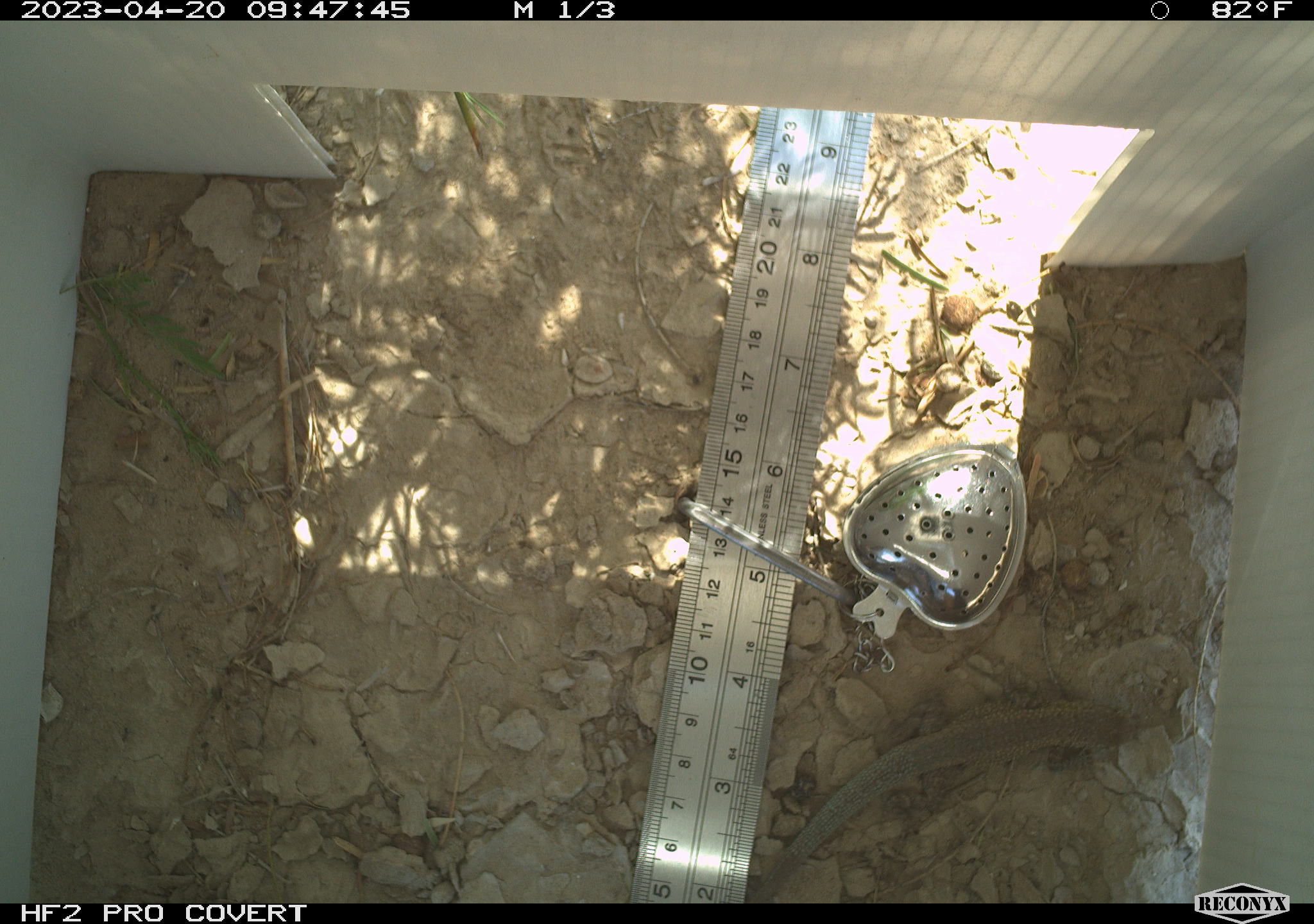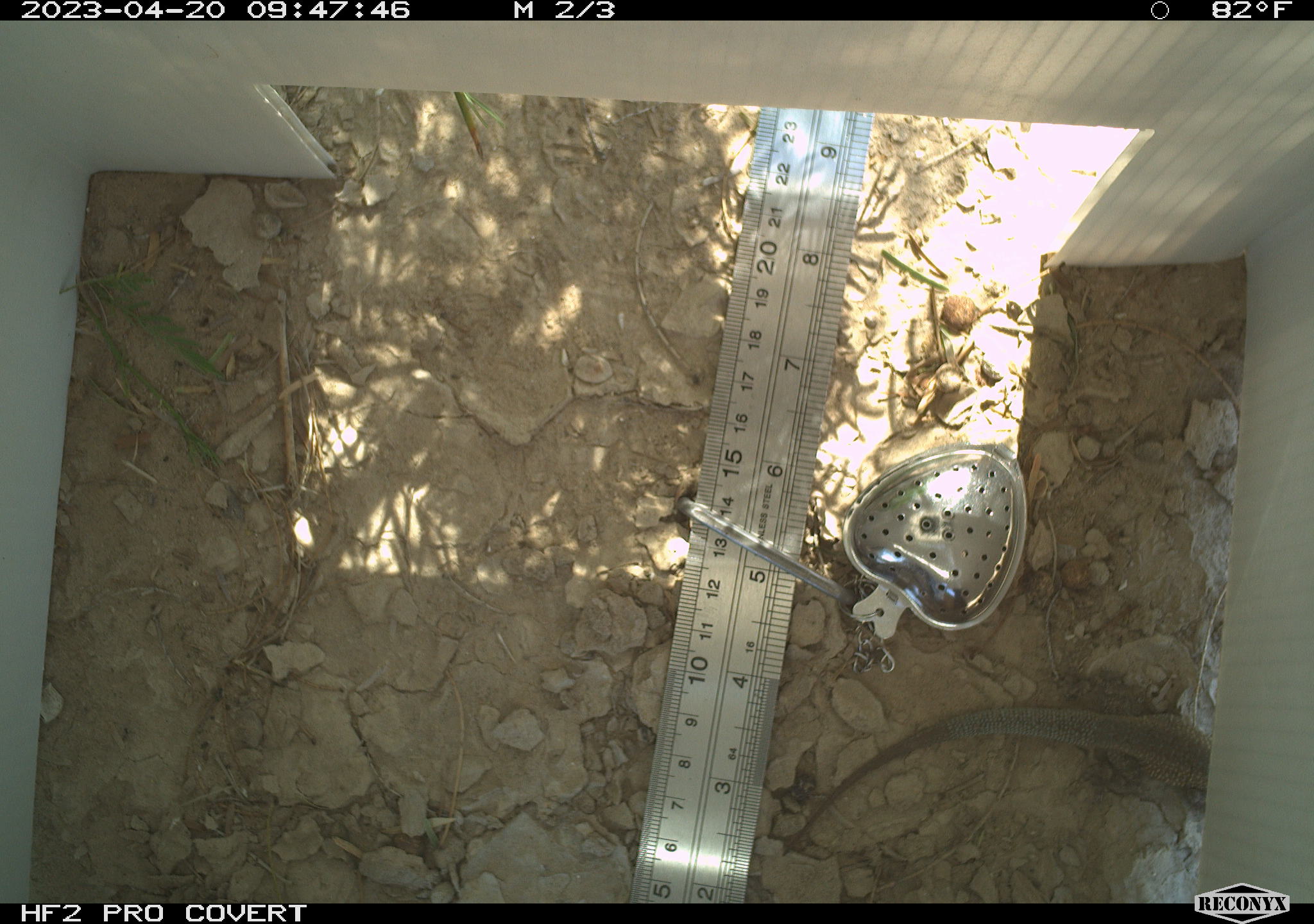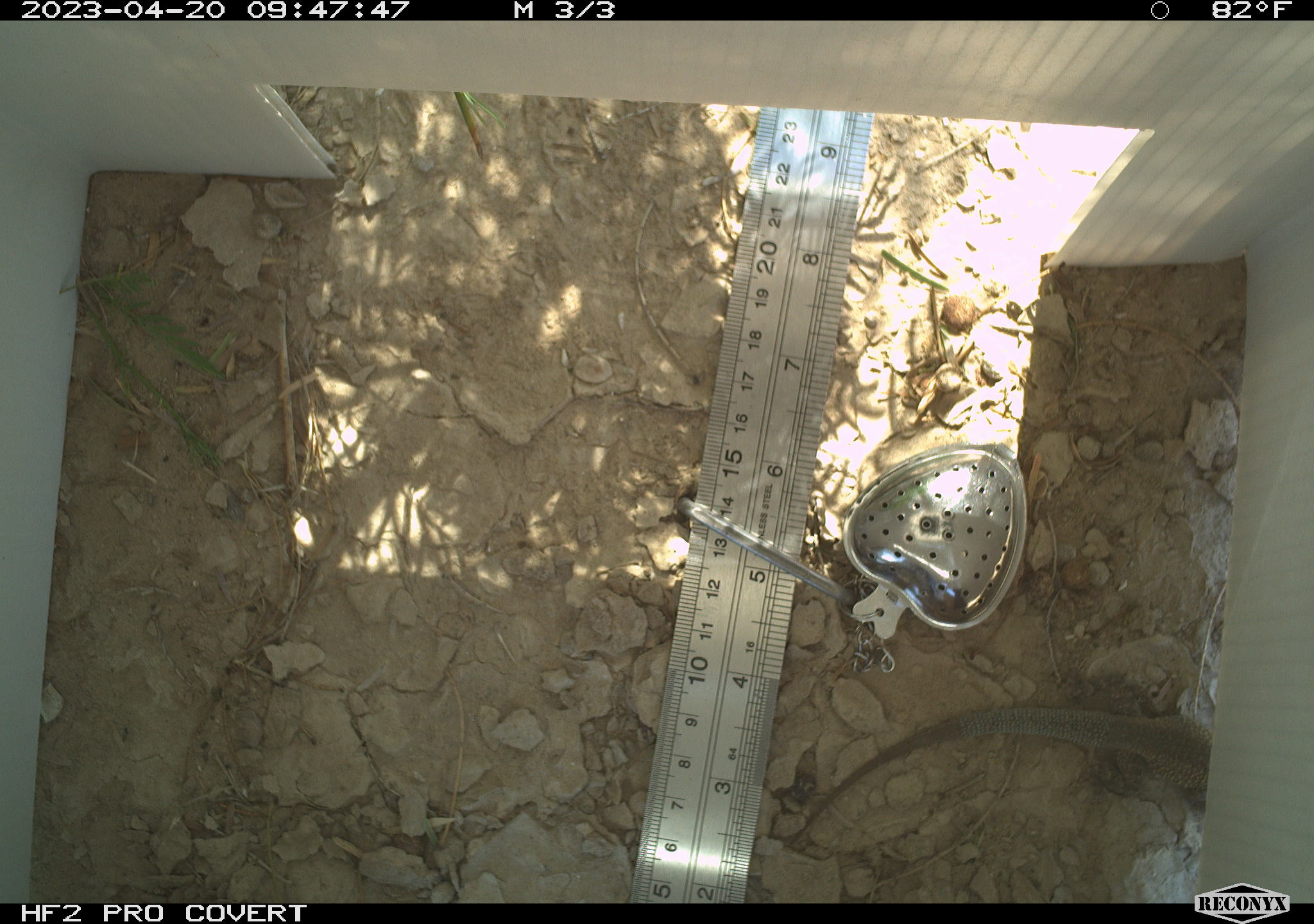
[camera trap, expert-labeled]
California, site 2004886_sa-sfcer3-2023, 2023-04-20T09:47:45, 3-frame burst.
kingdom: Animalia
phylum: Chordata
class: Reptilia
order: Squamata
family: Phrynosomatidae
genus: Uta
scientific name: Uta stansburiana elegans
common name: western side-blotched lizard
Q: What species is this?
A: Western side-blotched lizard (Uta stansburiana elegans).